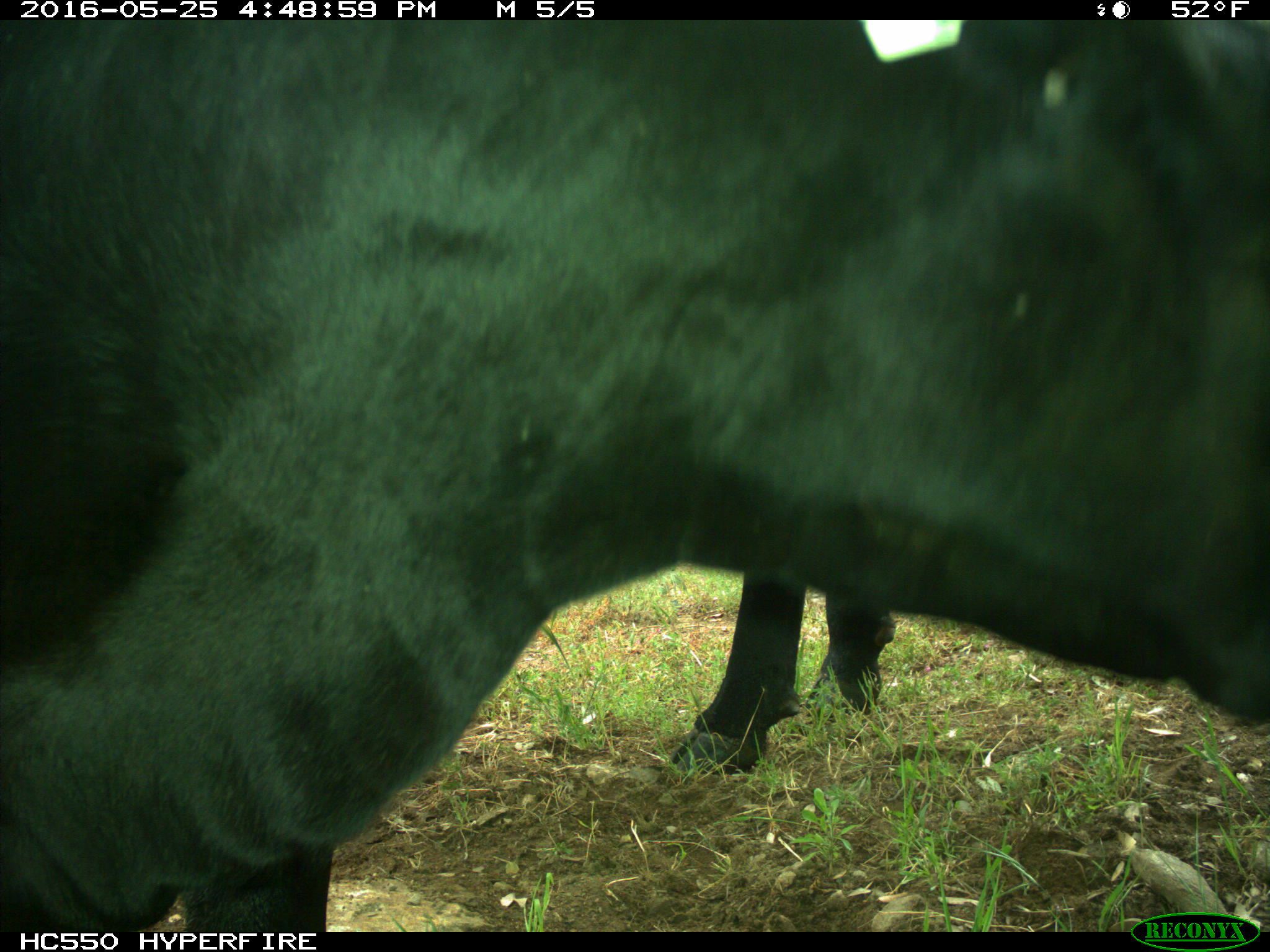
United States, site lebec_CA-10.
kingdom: Animalia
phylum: Chordata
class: Mammalia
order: Artiodactyla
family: Bovidae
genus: Bos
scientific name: Bos taurus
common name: domestic cow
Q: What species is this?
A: Bos taurus (domestic cow).